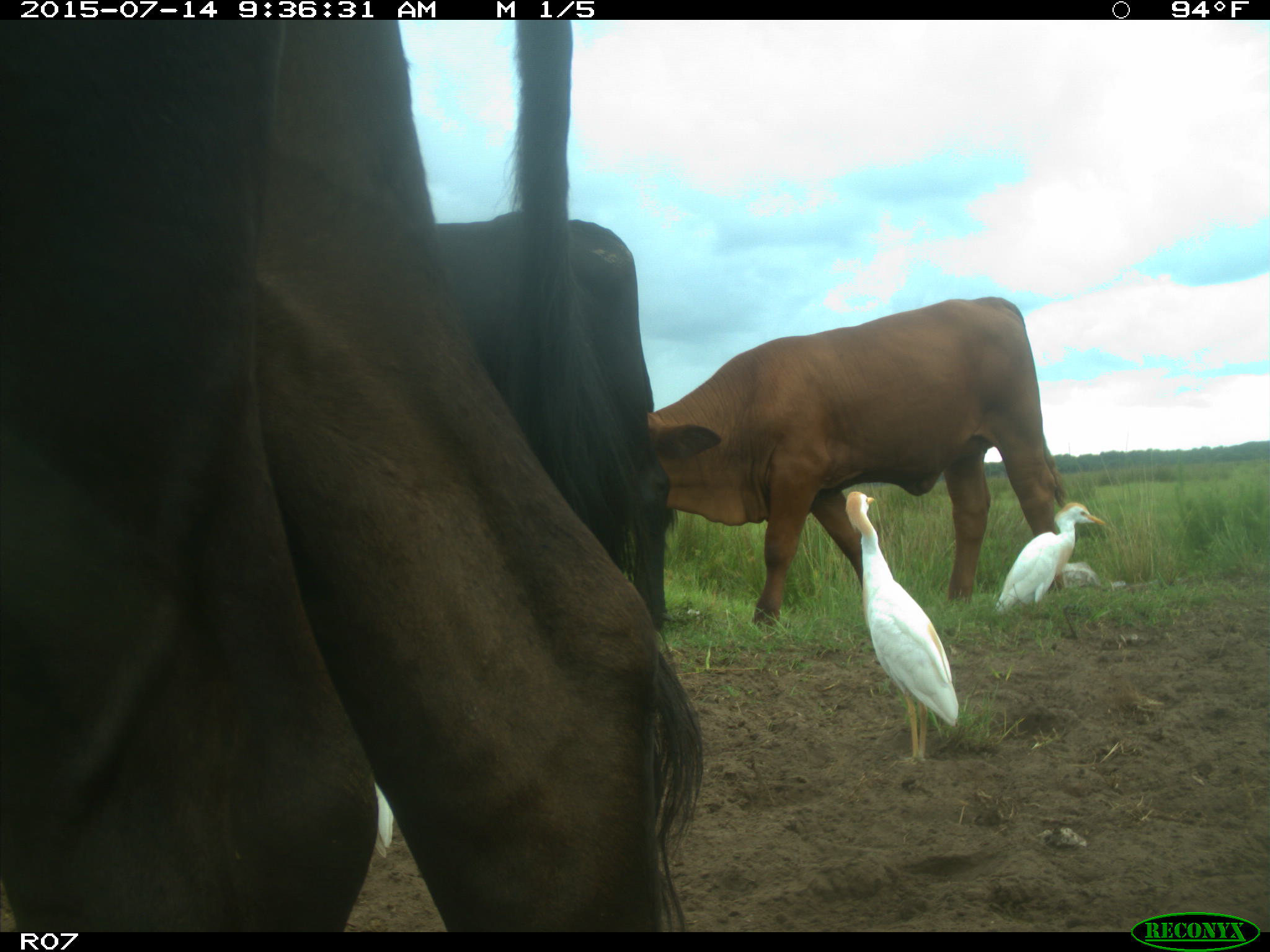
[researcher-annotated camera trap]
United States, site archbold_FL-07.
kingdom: Animalia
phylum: Chordata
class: Mammalia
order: Artiodactyla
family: Bovidae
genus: Bos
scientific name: Bos taurus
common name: domestic cow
Bos taurus (domestic cow).